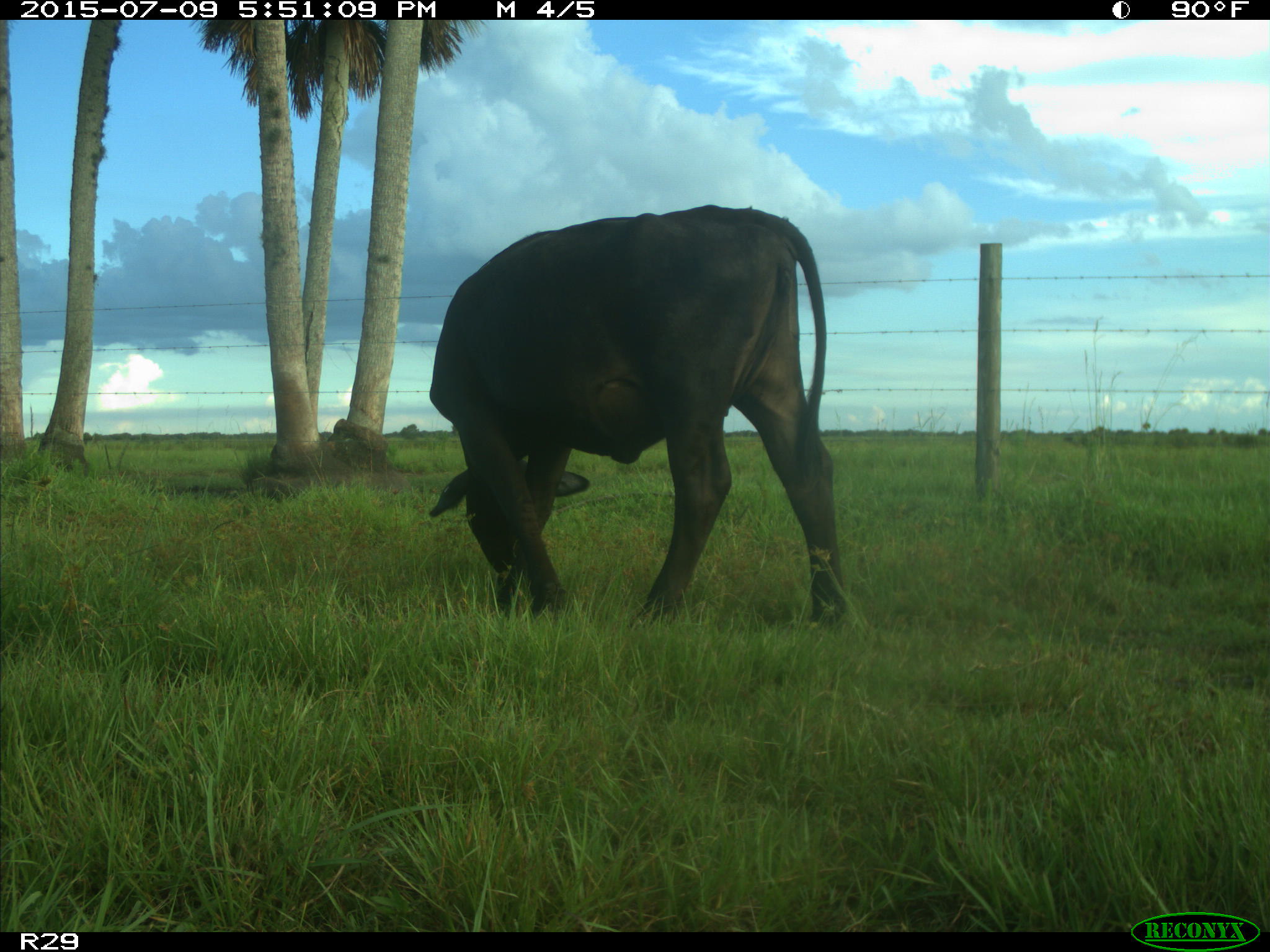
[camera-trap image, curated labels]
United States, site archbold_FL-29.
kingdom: Animalia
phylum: Chordata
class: Mammalia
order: Artiodactyla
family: Bovidae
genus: Bos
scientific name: Bos taurus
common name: domestic cow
Bos taurus (domestic cow).